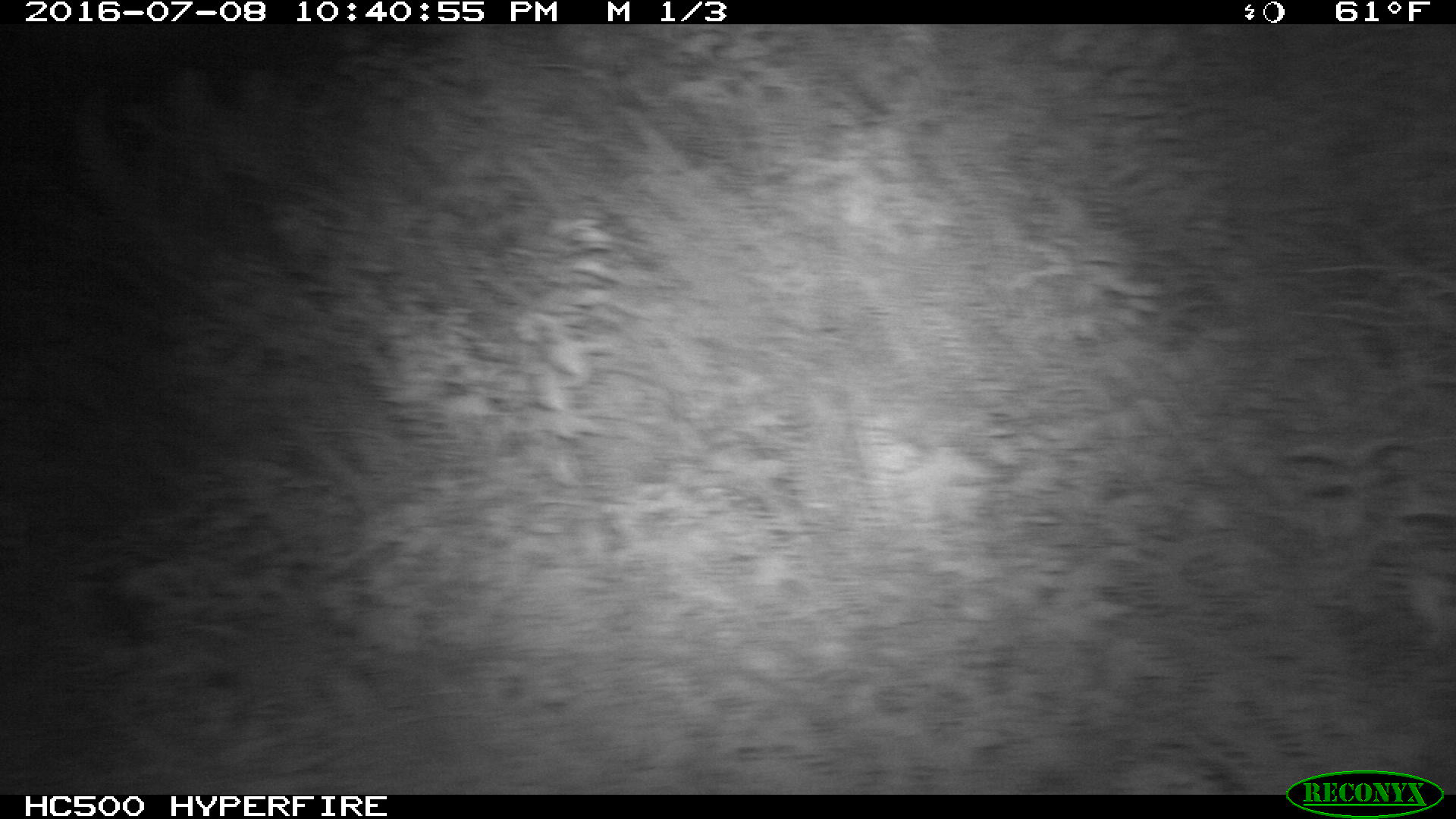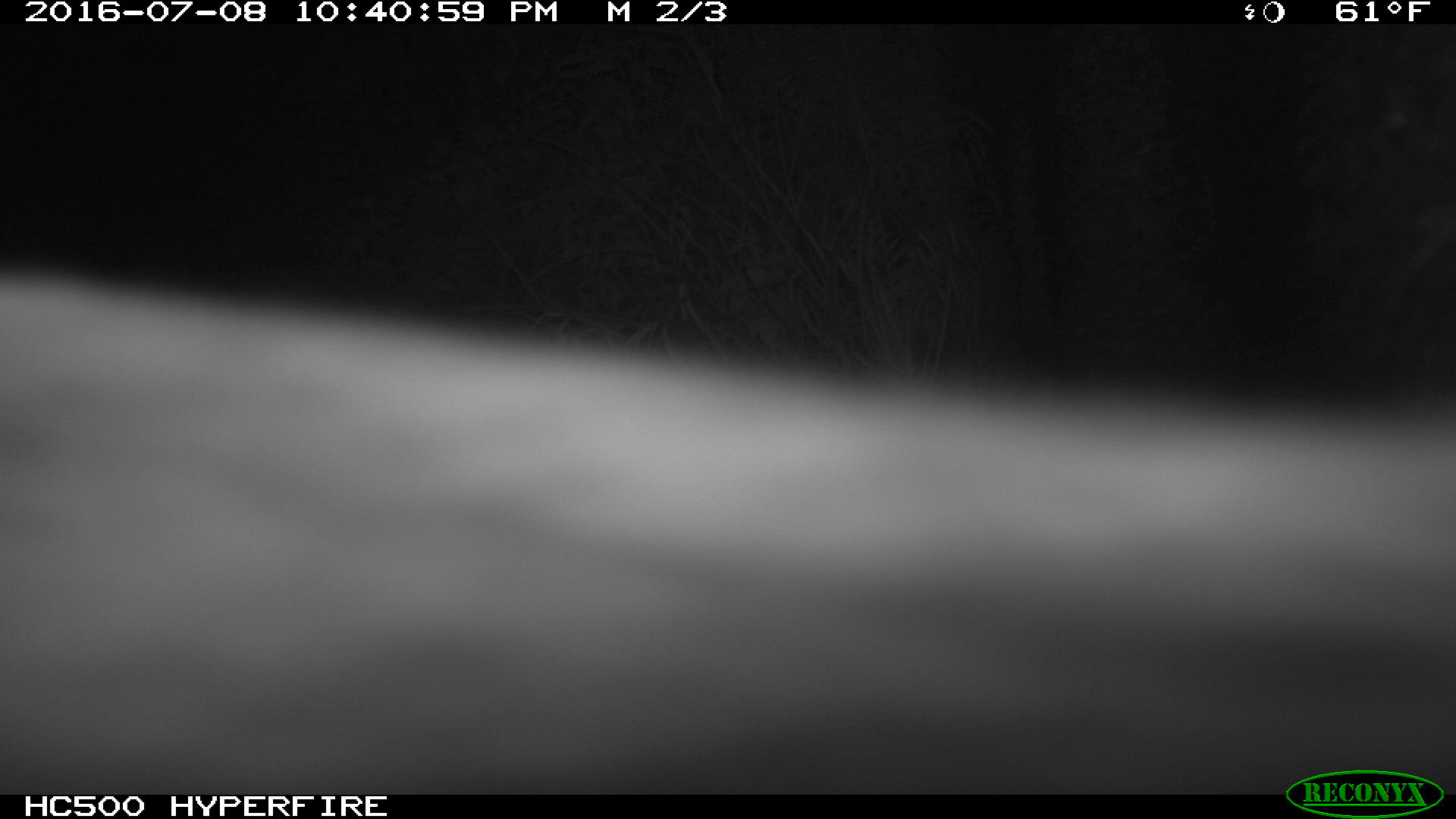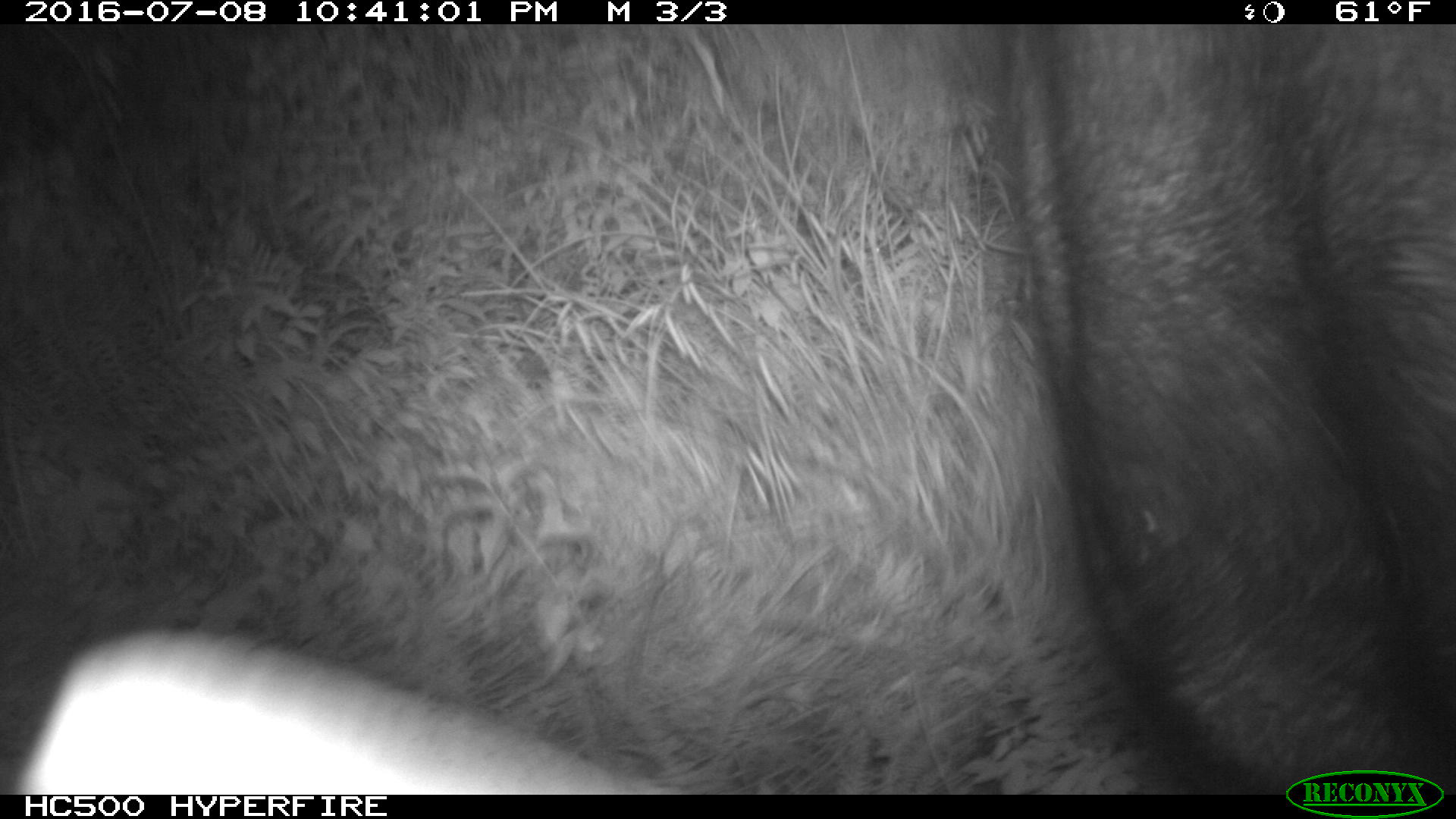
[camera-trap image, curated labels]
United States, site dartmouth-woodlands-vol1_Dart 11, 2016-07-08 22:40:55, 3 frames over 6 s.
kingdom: Animalia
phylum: Chordata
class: Mammalia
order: Artiodactyla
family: Cervidae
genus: Alces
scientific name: Alces alces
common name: moose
Moose (Alces alces).